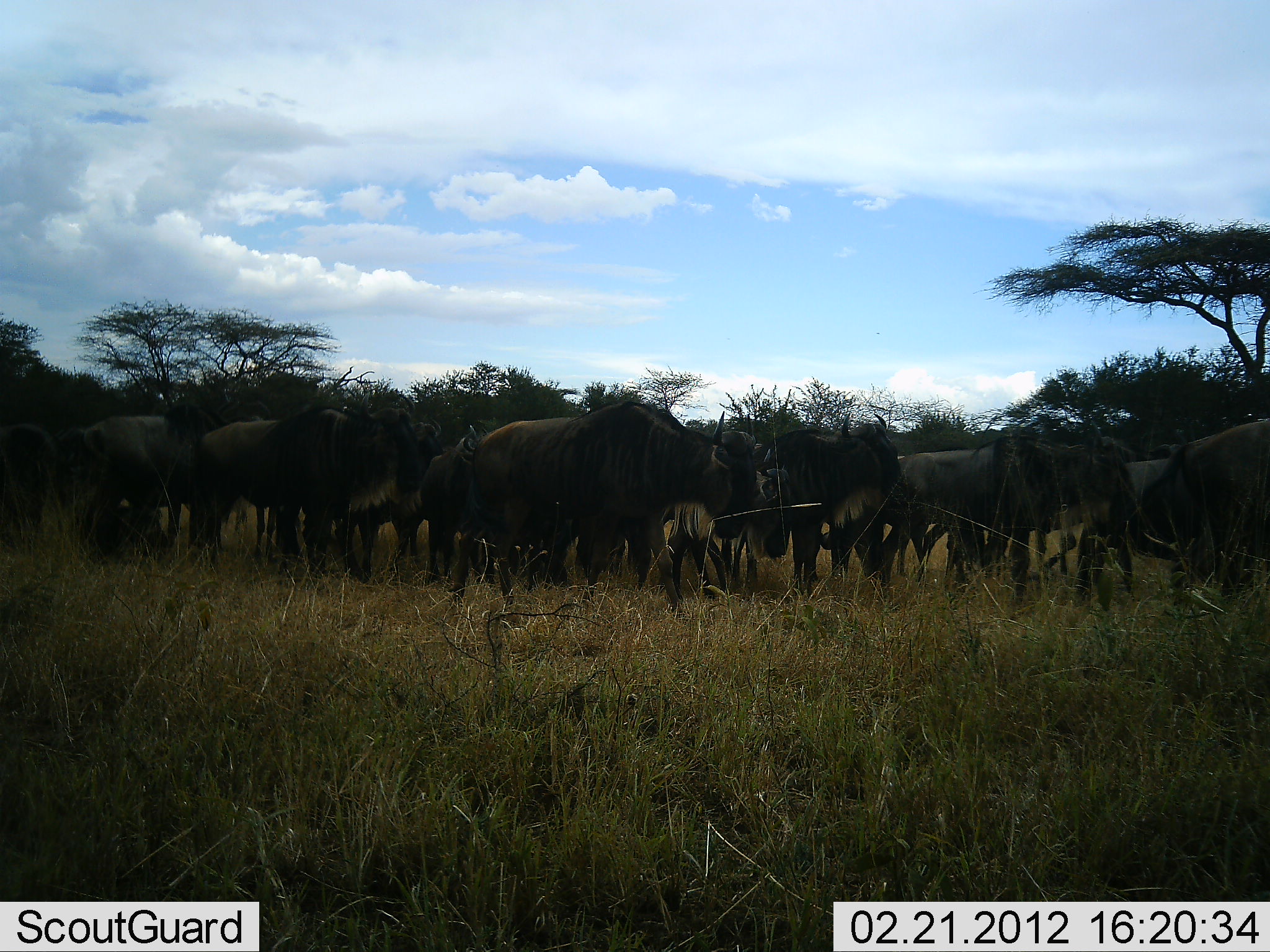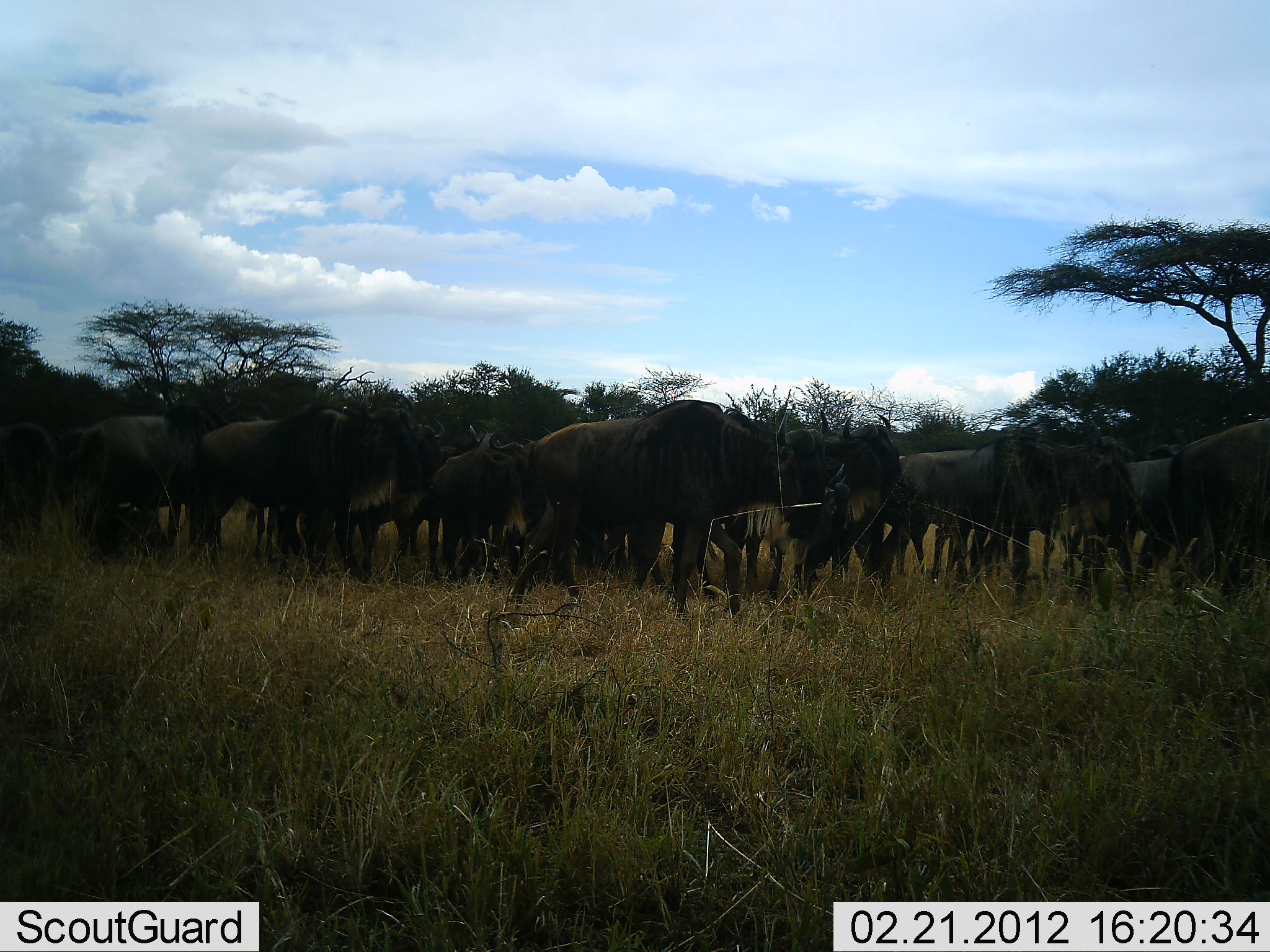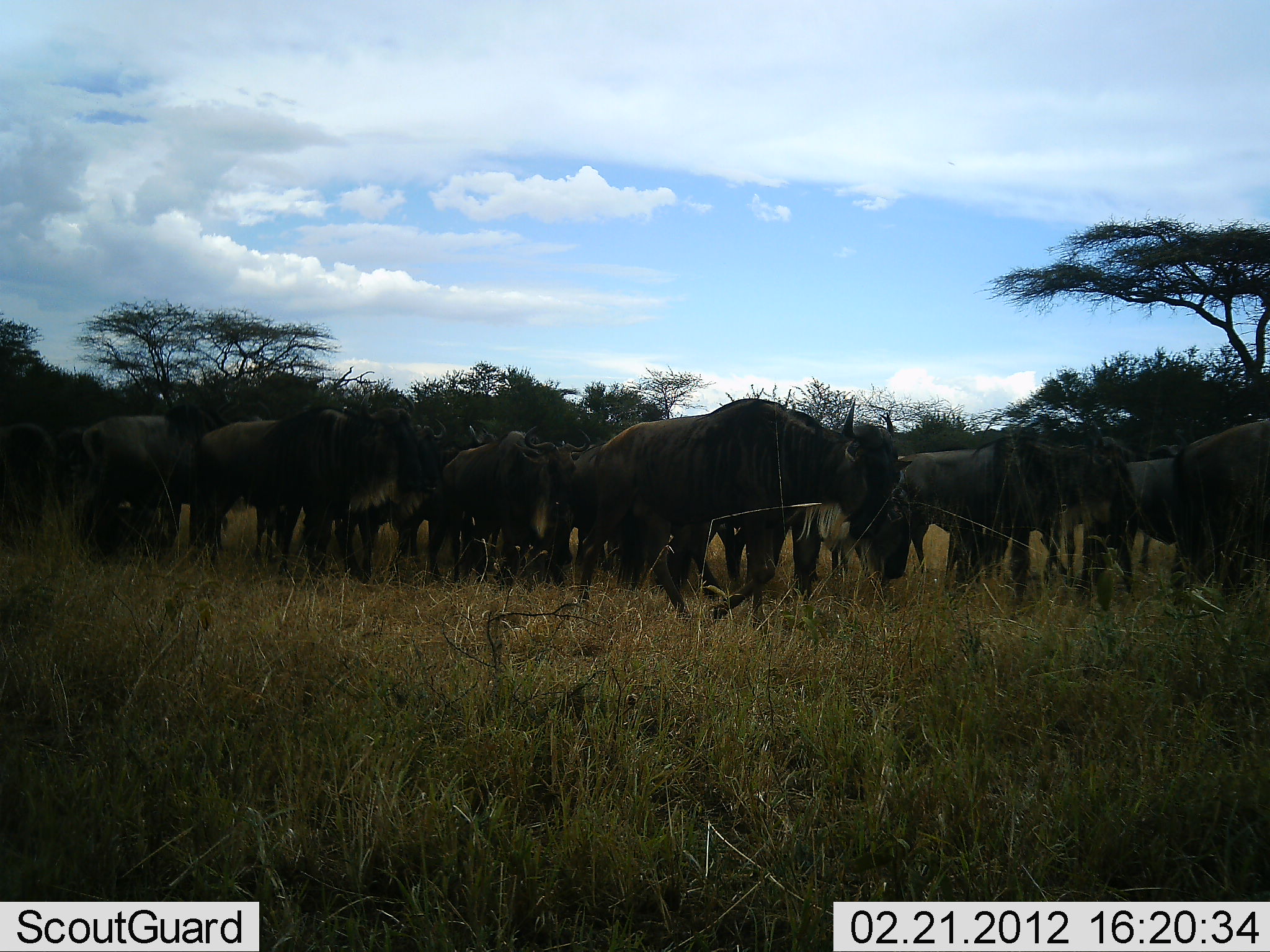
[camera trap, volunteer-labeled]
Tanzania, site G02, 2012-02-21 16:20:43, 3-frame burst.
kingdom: Animalia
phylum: Chordata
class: Mammalia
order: Artiodactyla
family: Bovidae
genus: Connochaetes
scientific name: Connochaetes taurinus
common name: blue wildebeest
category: wildebeest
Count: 11-50.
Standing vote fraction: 83%.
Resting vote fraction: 17%.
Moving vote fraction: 72%.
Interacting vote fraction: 6%.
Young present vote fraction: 6%.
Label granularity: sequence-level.